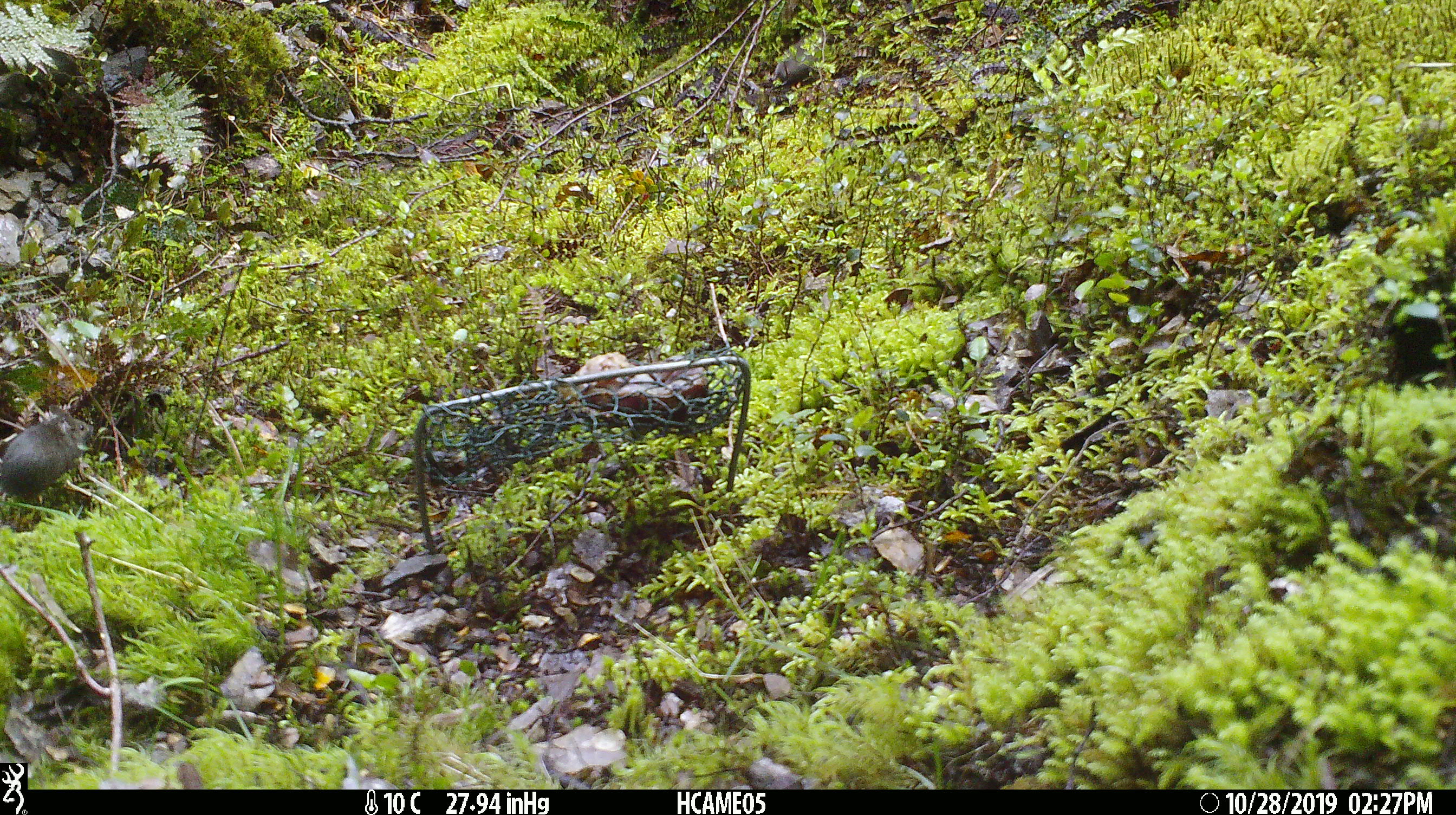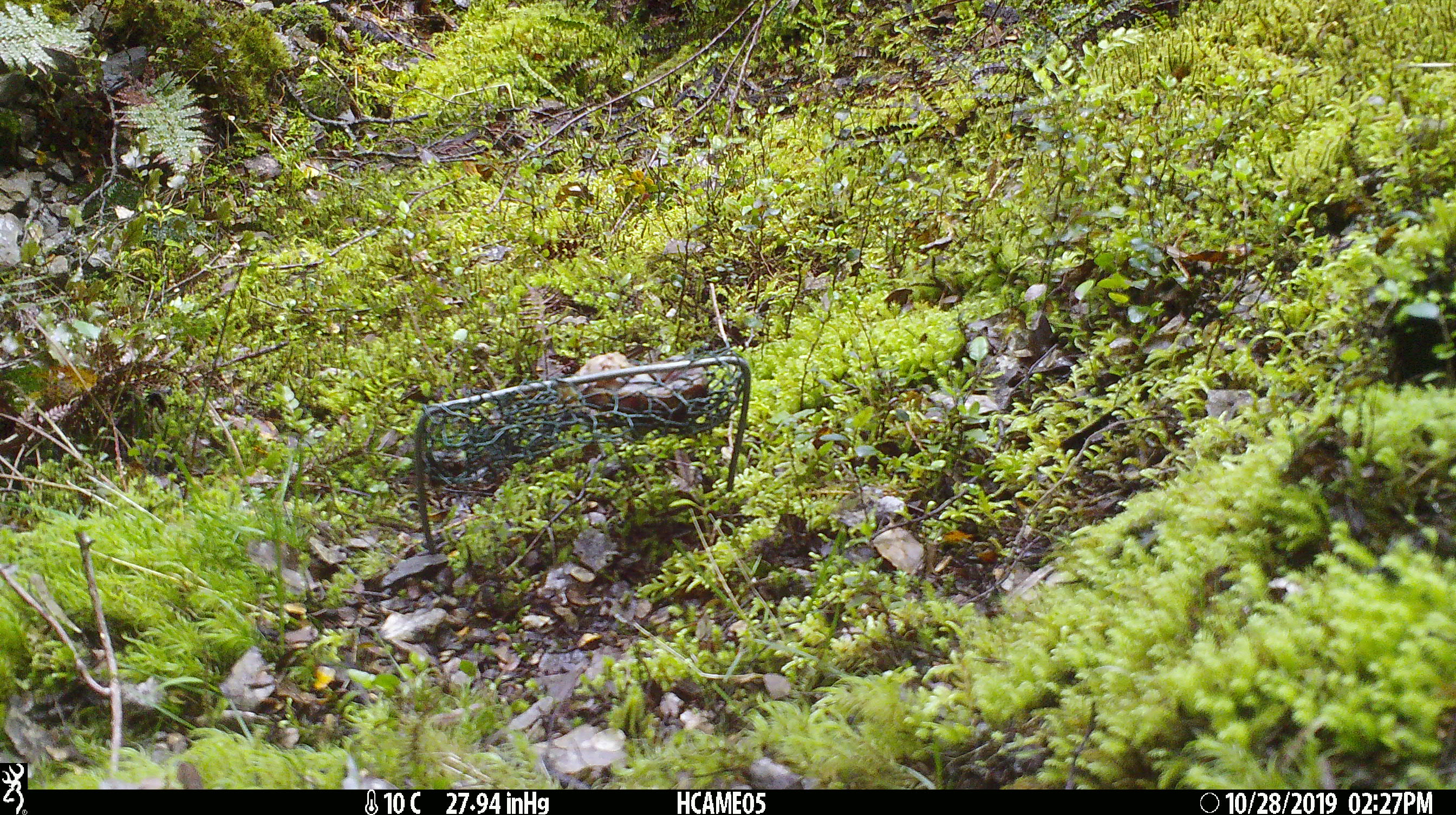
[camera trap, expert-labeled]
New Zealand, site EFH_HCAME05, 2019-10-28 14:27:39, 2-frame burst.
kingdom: Animalia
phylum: Chordata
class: Mammalia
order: Rodentia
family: Muridae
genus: Mus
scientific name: Mus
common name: mouse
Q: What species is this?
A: Mouse (Mus).